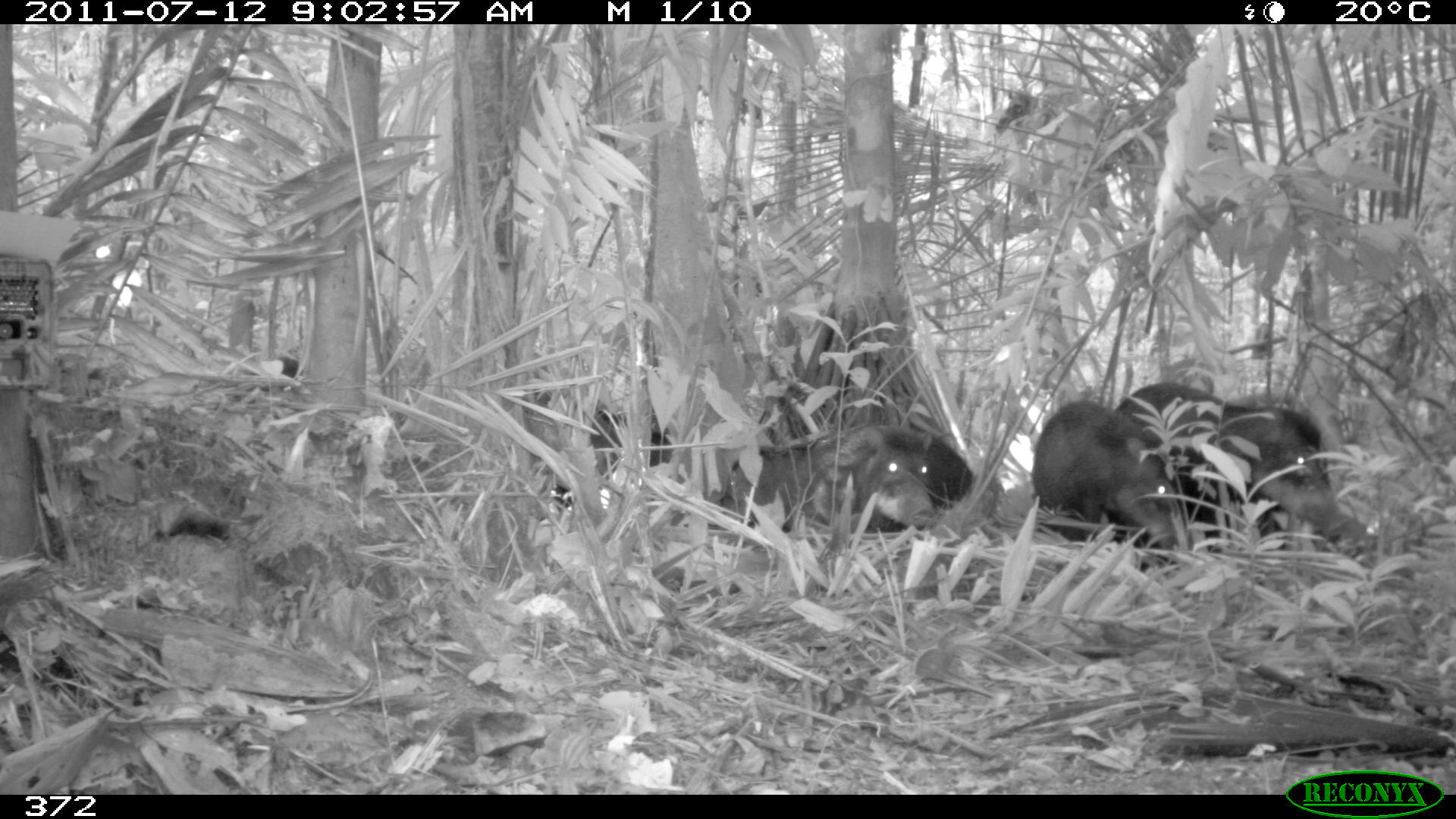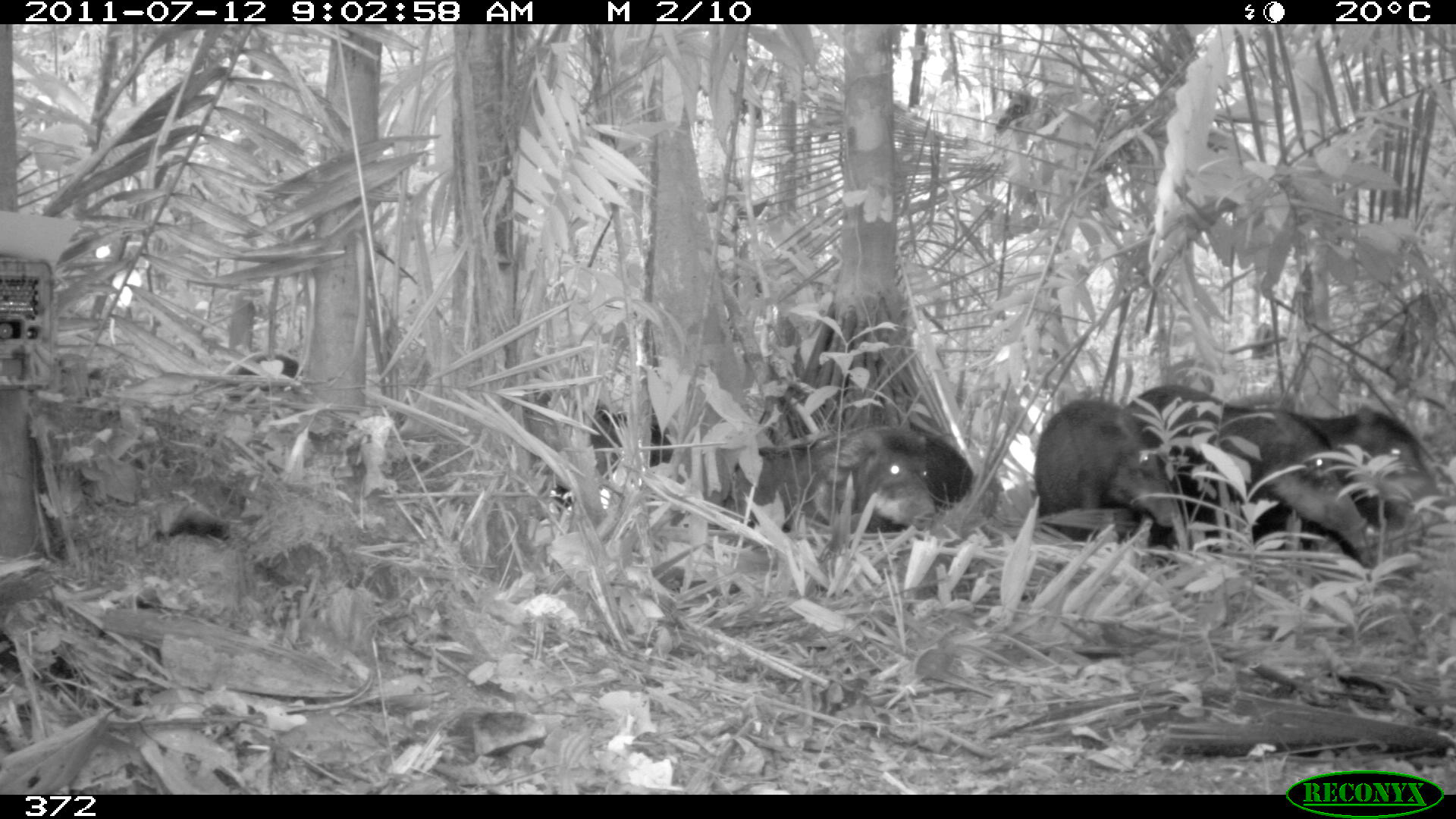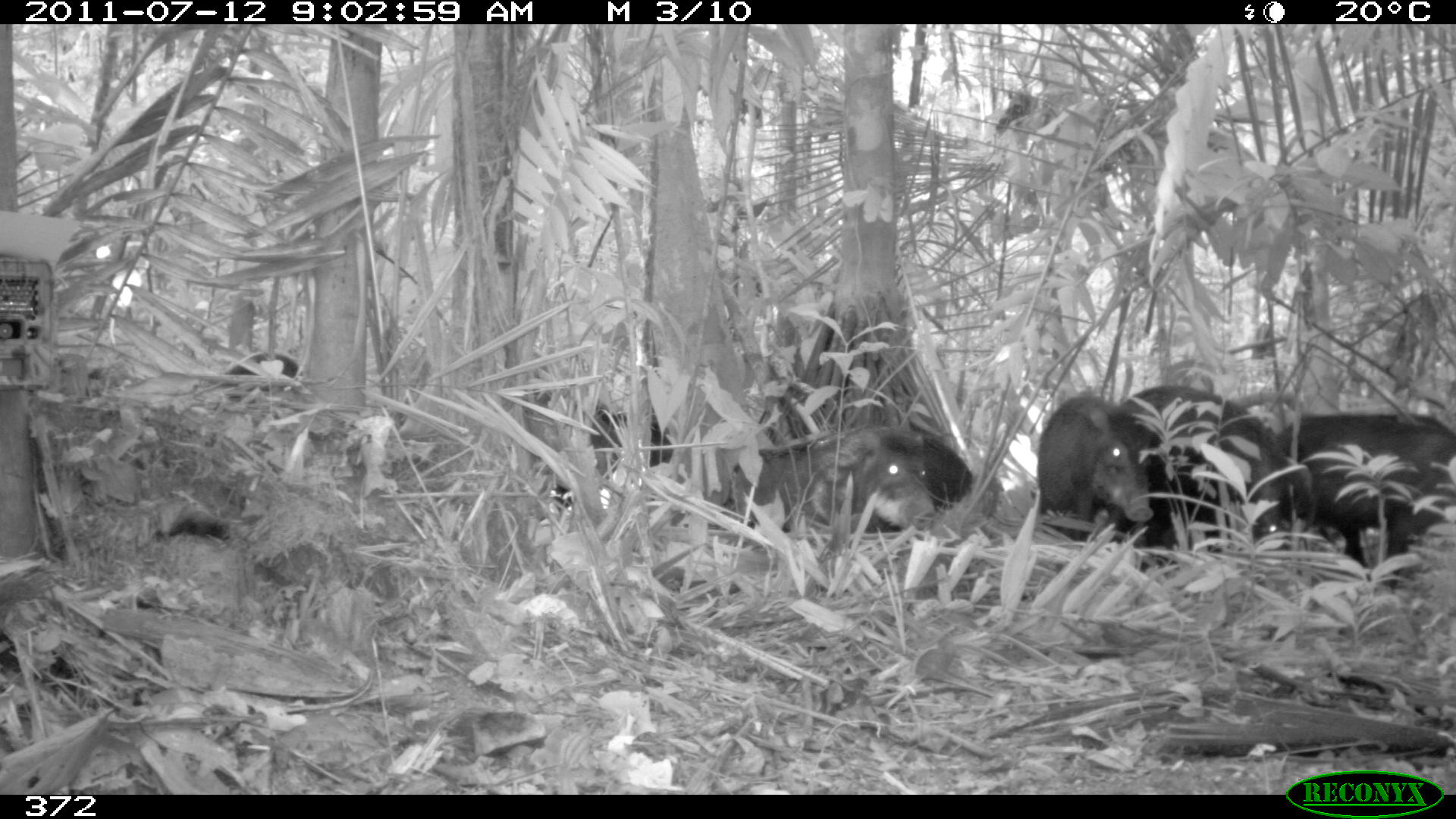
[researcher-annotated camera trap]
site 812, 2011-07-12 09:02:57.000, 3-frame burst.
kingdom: Animalia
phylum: Chordata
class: Mammalia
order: Artiodactyla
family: Tayassuidae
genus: Tayassu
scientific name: Tayassu pecari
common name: white-lipped peccary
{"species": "Tayassu pecari (white-lipped peccary)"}